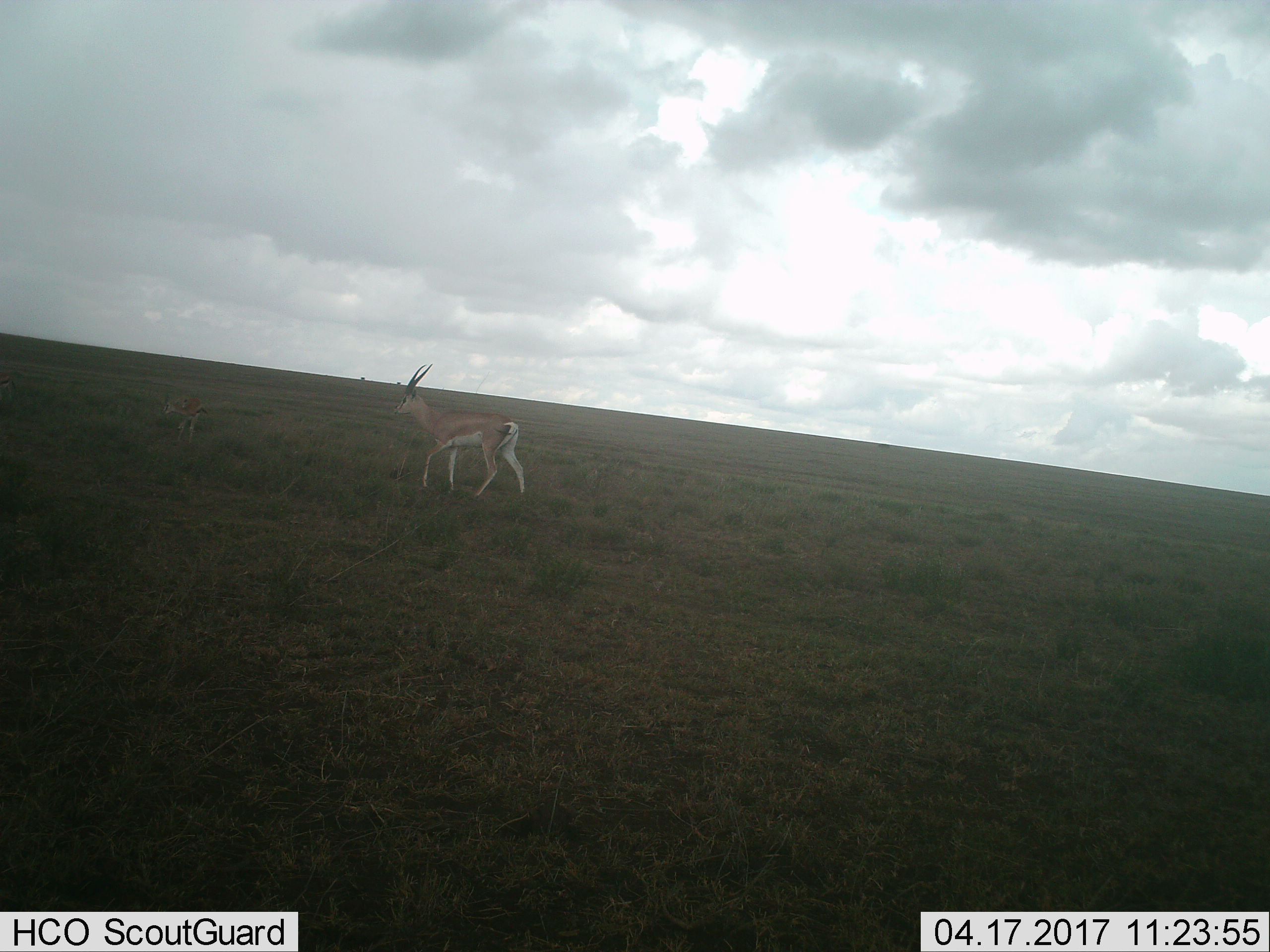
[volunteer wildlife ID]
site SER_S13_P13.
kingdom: Animalia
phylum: Chordata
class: Mammalia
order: Artiodactyla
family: Bovidae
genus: Nanger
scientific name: Nanger granti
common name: grant's gazelle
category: gazellegrants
Gazellegrants (grant's gazelle) (Nanger granti), count 2. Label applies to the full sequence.